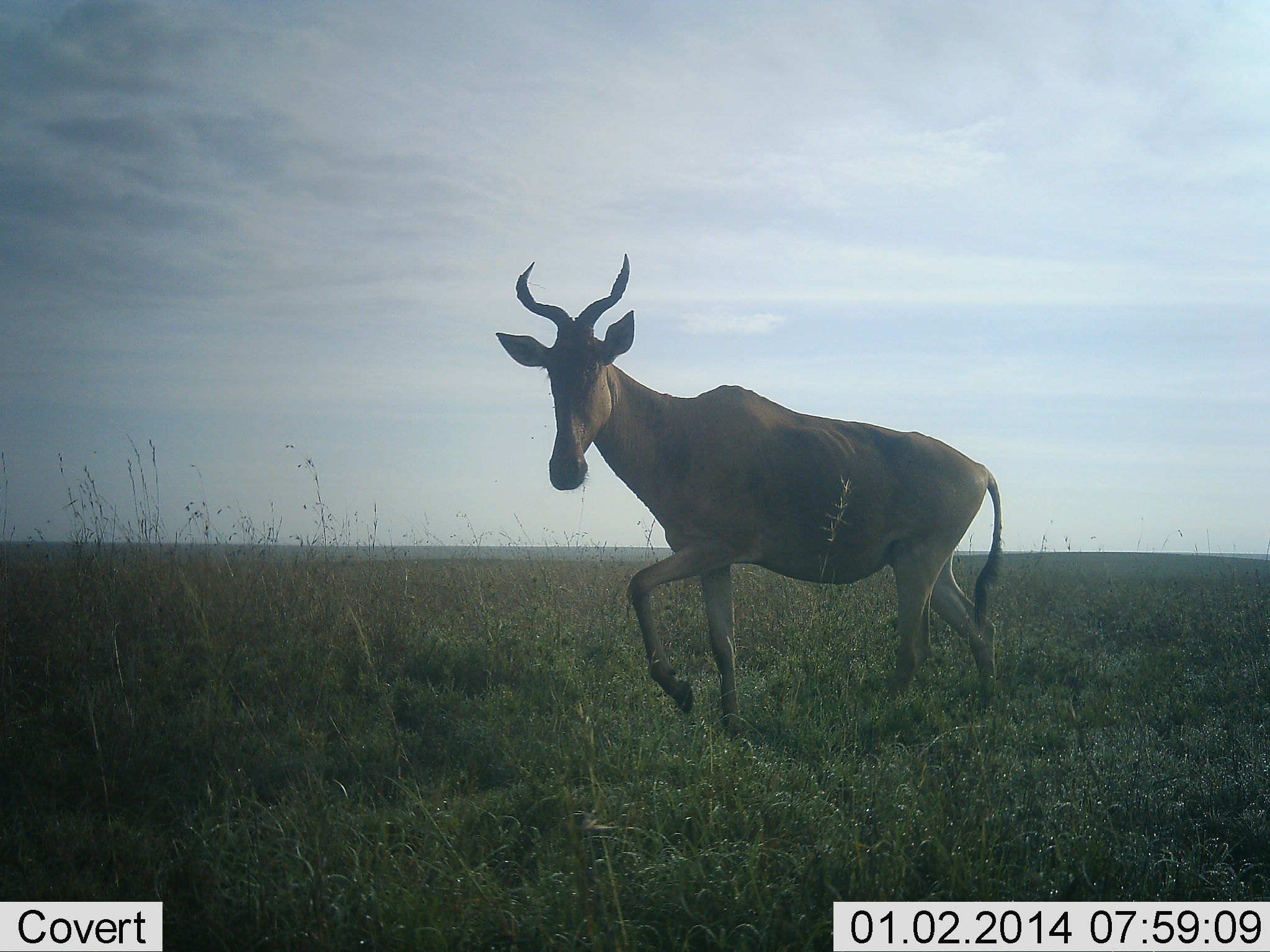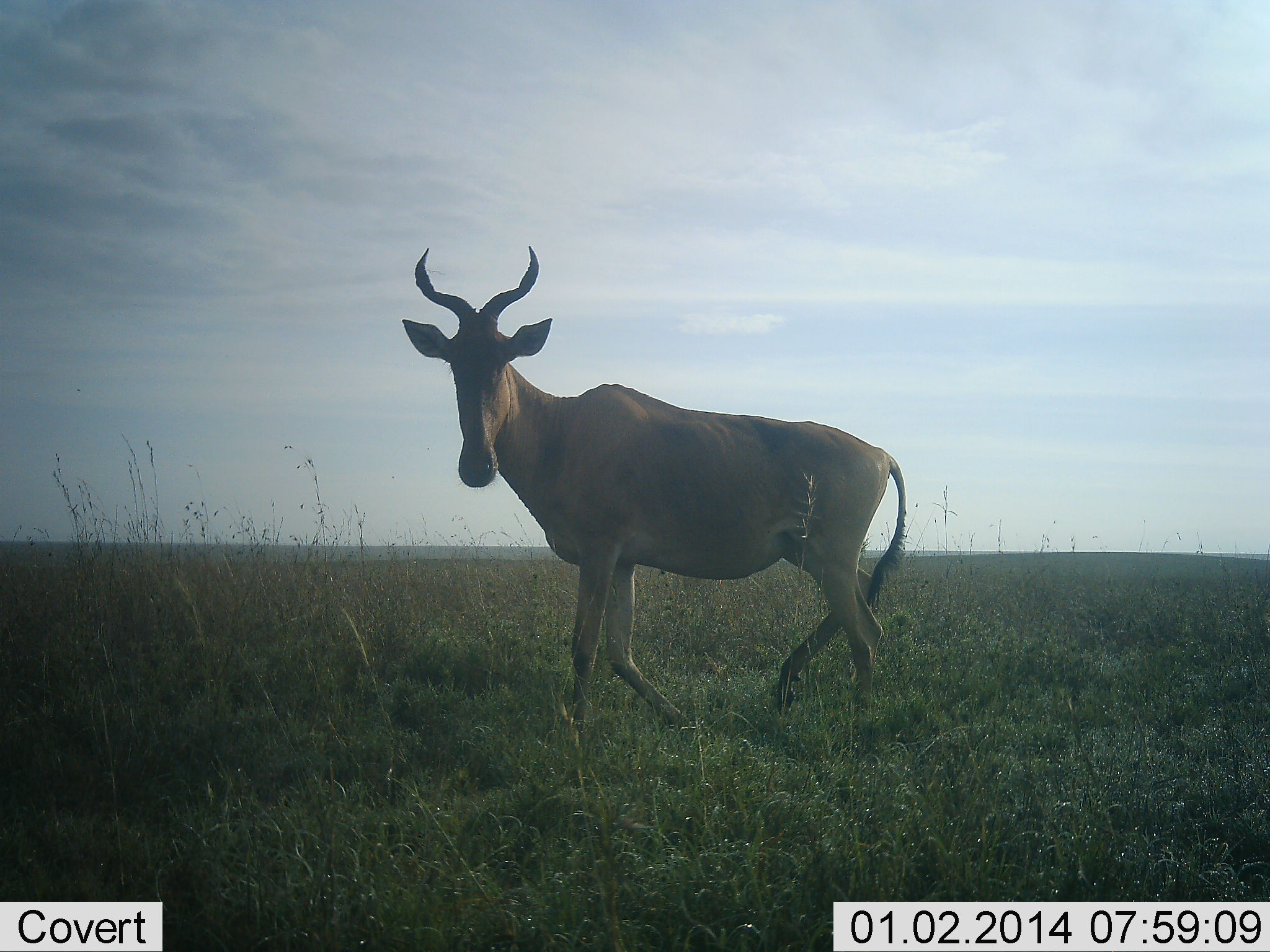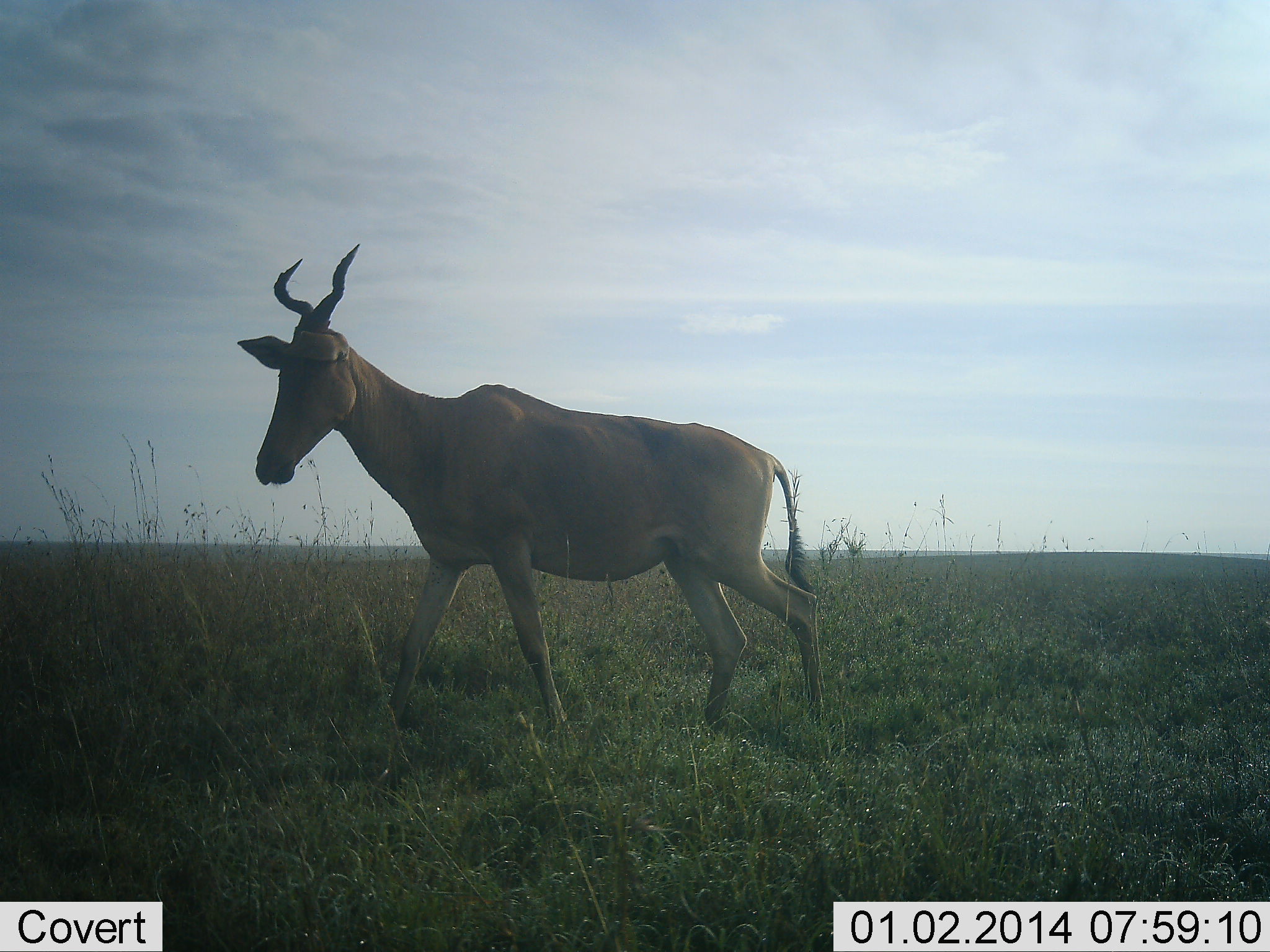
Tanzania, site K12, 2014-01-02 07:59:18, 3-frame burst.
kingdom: Animalia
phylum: Chordata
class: Mammalia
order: Artiodactyla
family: Bovidae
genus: Alcelaphus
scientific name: Alcelaphus buselaphus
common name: hartebeest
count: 1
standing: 40%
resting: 0%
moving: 60%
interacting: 0%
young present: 0%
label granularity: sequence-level